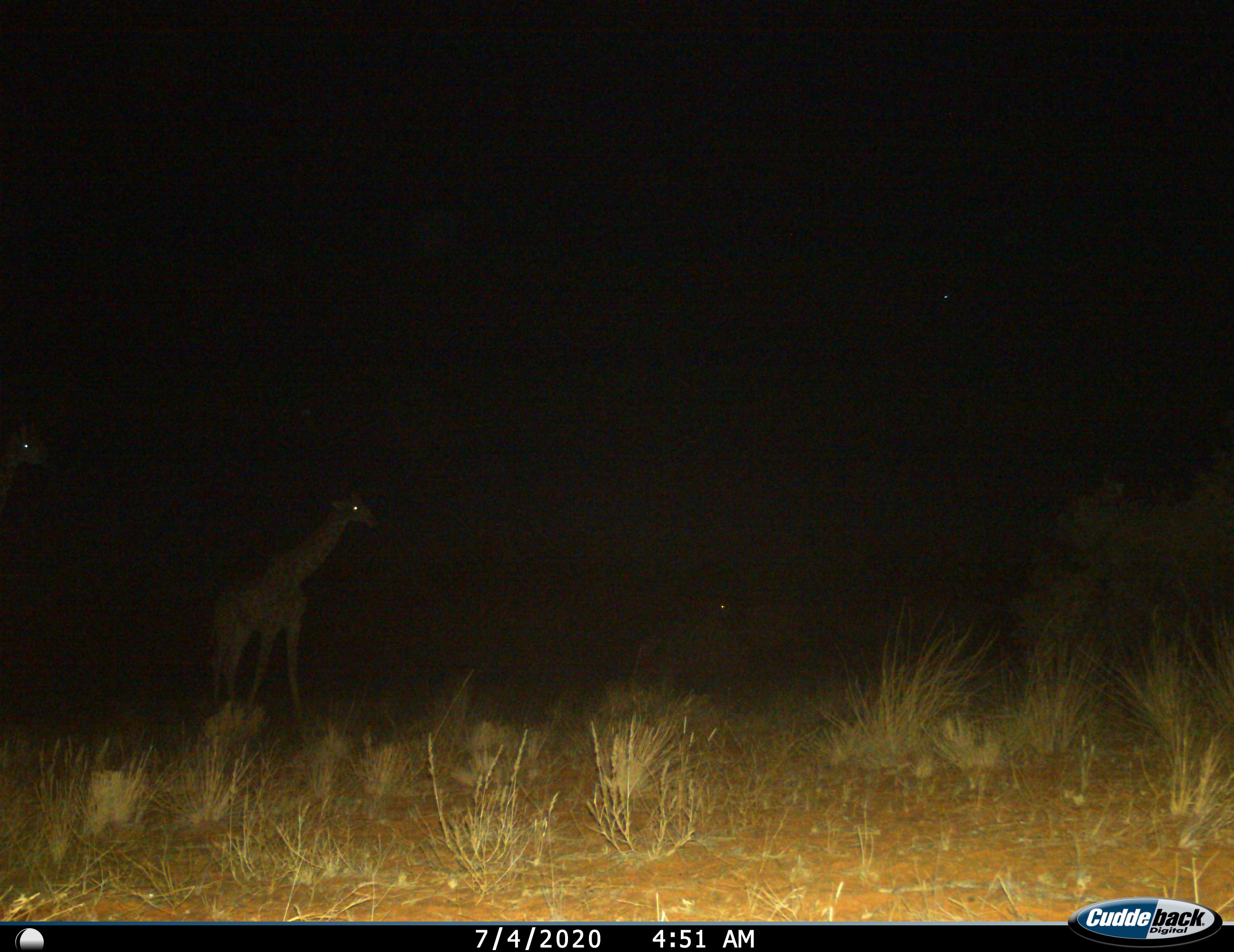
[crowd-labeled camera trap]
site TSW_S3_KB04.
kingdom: Animalia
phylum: Chordata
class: Mammalia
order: Artiodactyla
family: Giraffidae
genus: Giraffa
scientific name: Giraffa camelopardalis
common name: giraffe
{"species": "giraffe (Giraffa camelopardalis)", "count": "2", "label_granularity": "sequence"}